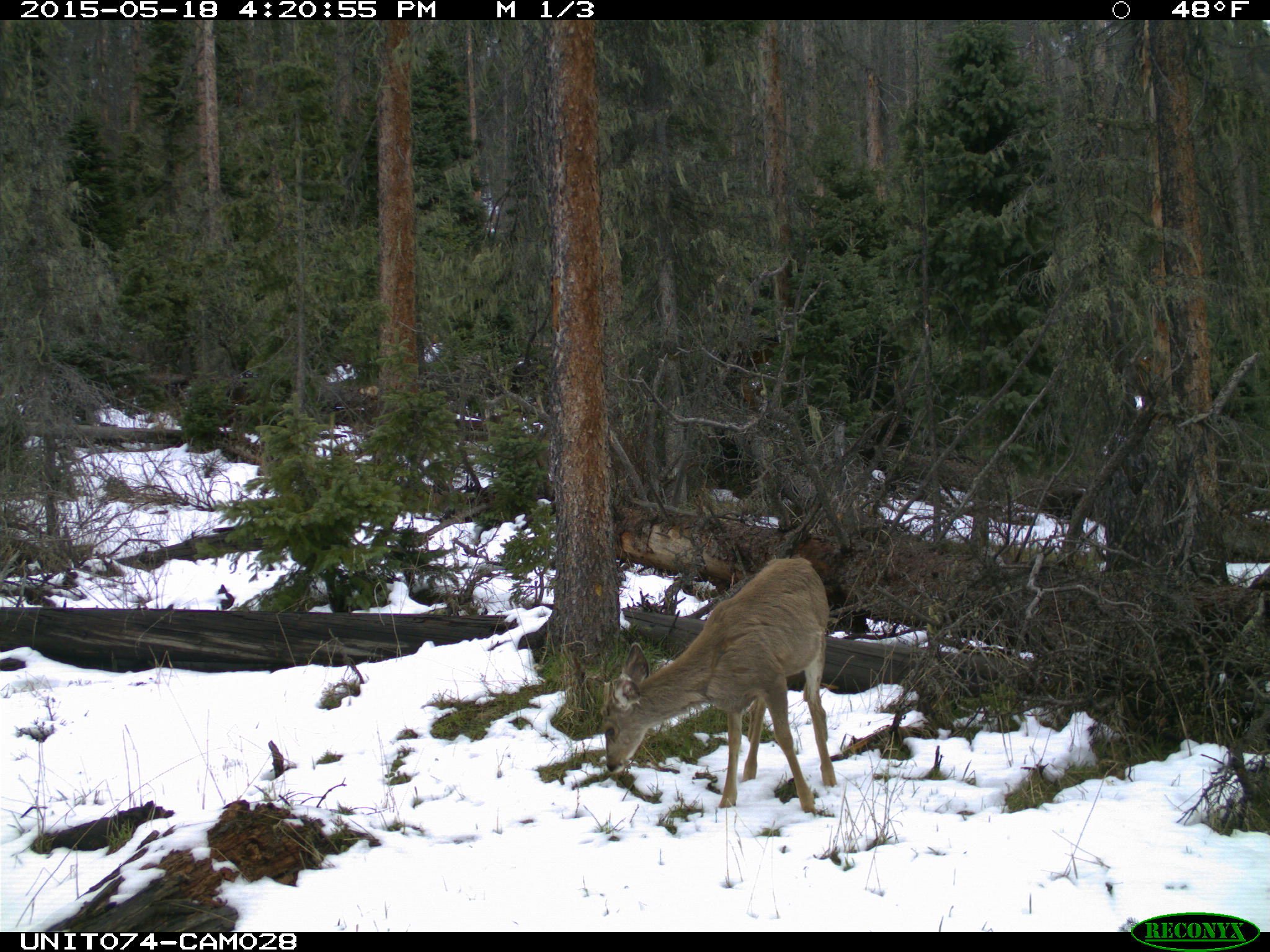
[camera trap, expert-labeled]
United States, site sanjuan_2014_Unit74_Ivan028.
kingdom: Animalia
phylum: Chordata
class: Mammalia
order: Artiodactyla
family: Cervidae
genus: Odocoileus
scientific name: Odocoileus hemionus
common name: mule deer